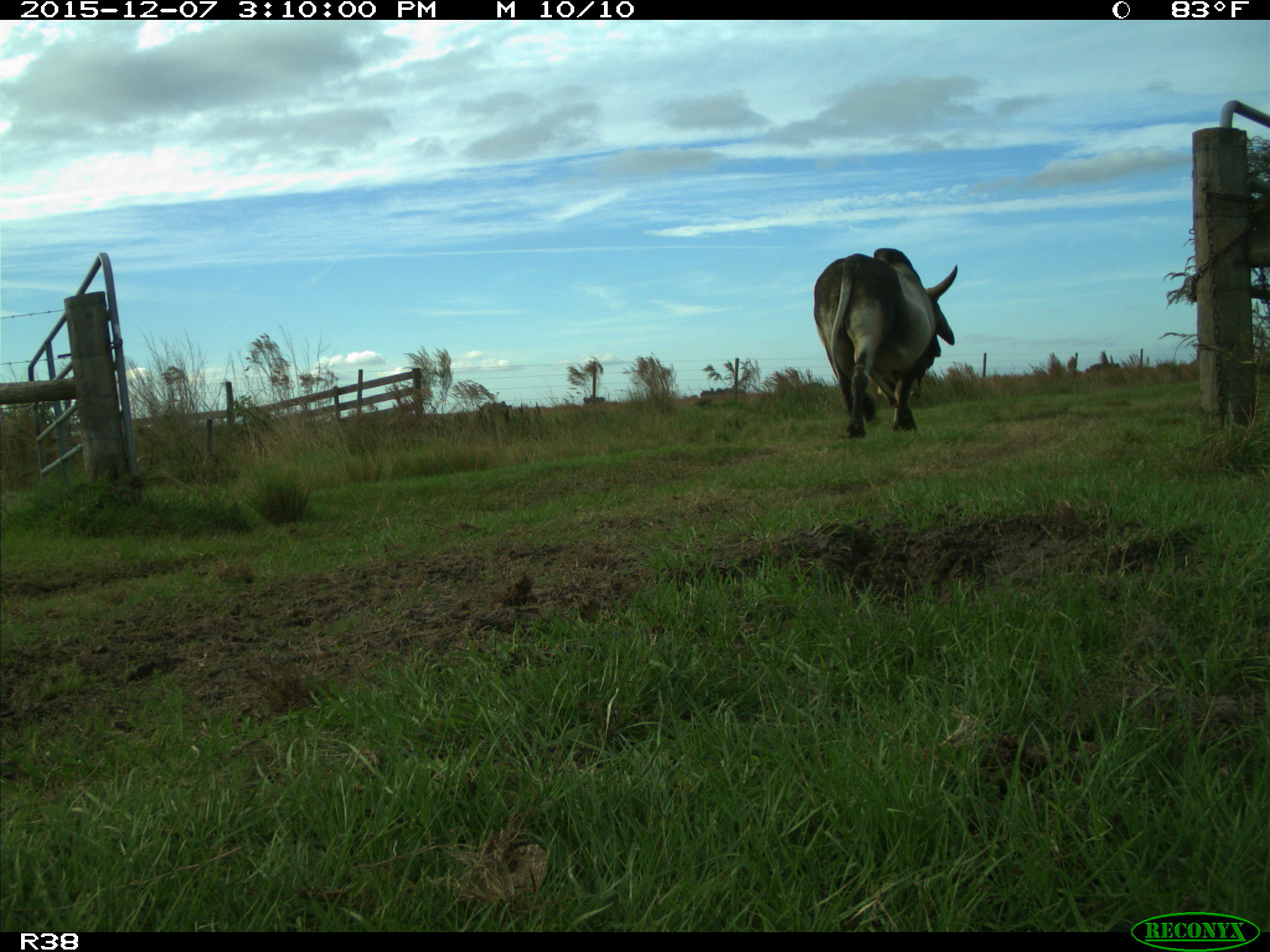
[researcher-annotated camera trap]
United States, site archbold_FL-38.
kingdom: Animalia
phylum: Chordata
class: Mammalia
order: Artiodactyla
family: Bovidae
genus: Bos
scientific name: Bos taurus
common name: domestic cow